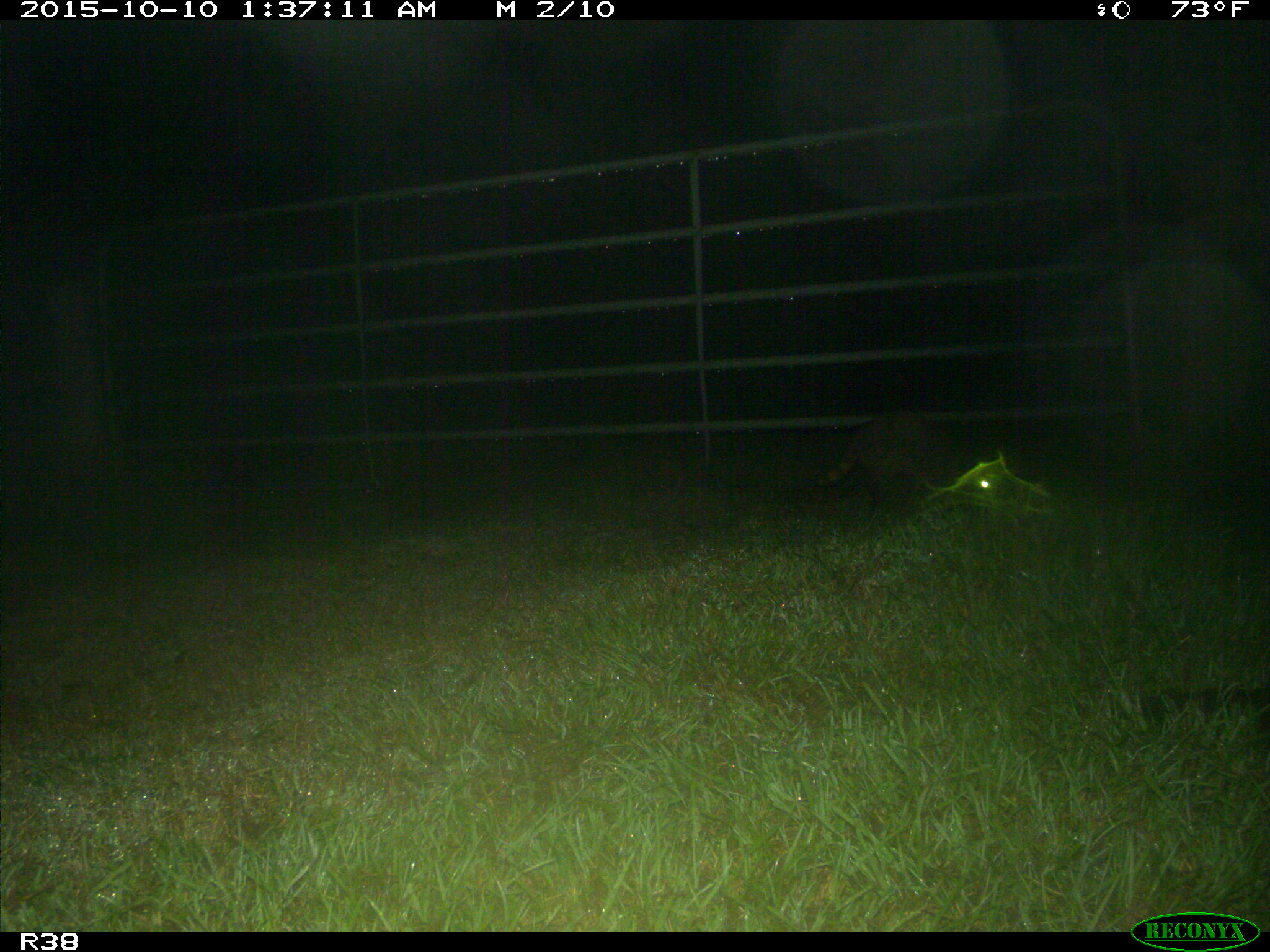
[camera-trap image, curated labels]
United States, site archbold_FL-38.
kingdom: Animalia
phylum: Chordata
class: Mammalia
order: Carnivora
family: Procyonidae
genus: Procyon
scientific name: Procyon lotor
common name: common raccoon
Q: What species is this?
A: Procyon lotor (common raccoon).